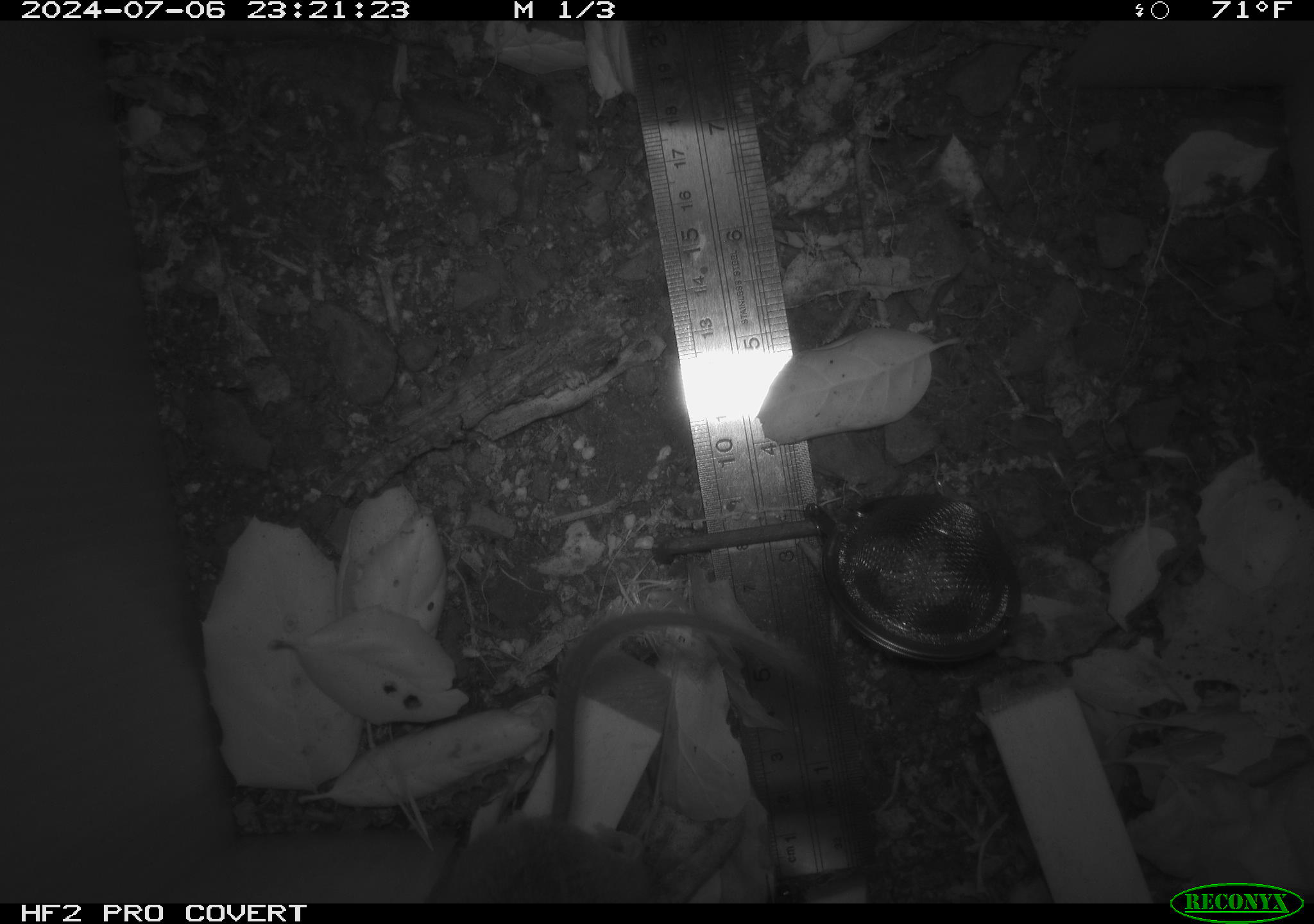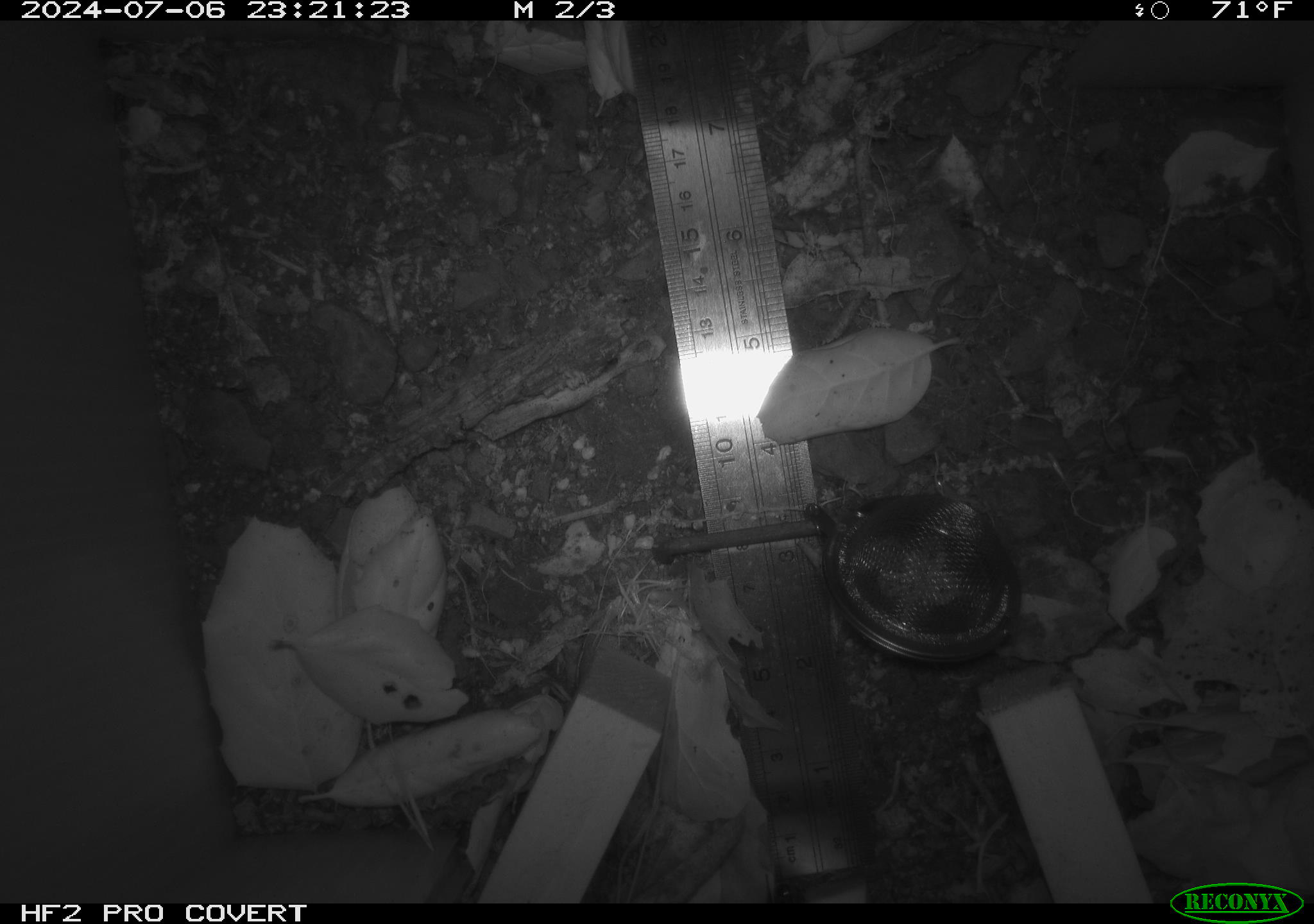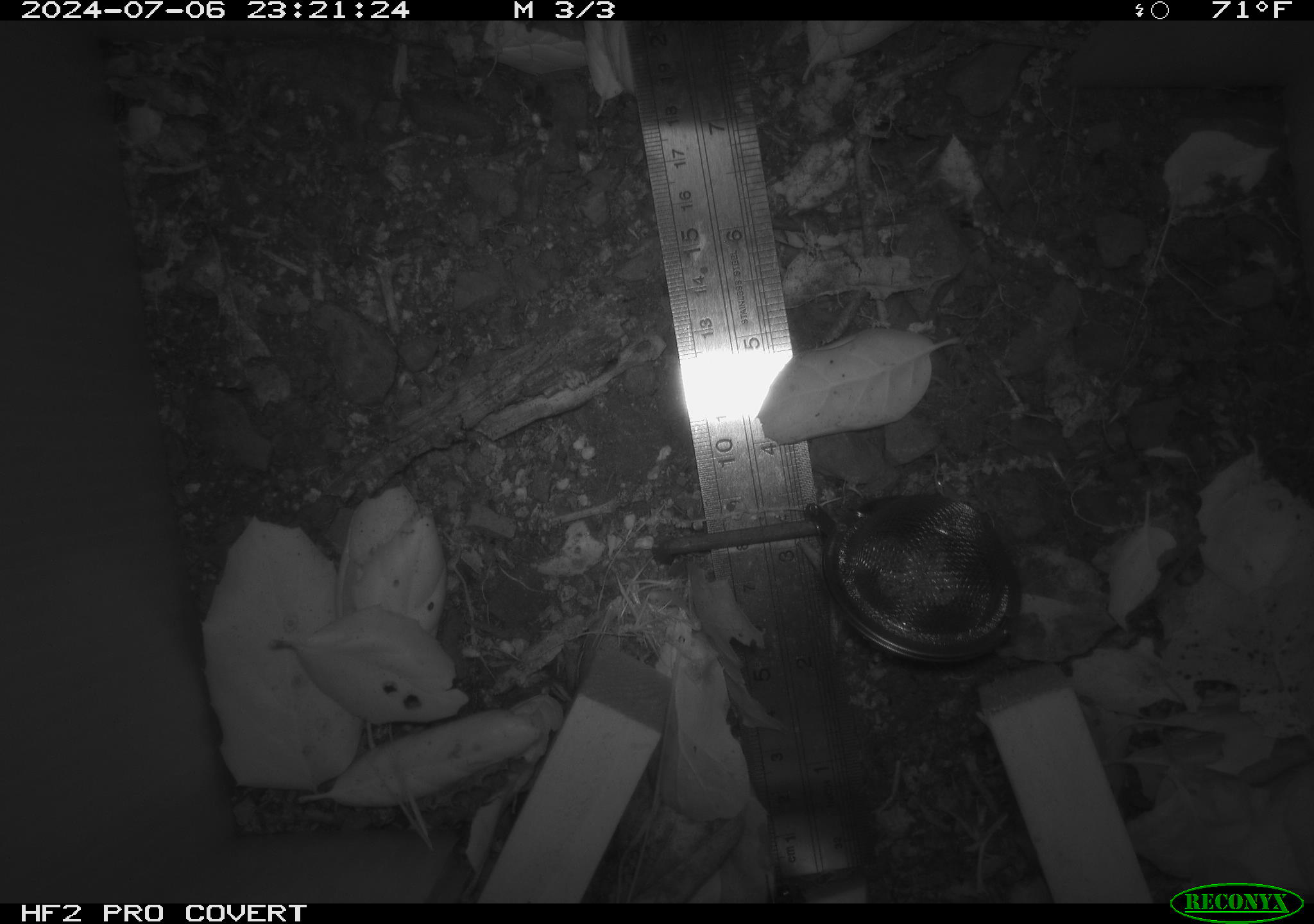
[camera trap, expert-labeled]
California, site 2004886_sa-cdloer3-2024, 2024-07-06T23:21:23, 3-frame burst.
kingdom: Animalia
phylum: Chordata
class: Mammalia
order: Rodentia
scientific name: Rodentia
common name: rodent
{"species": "rodent (Rodentia)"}